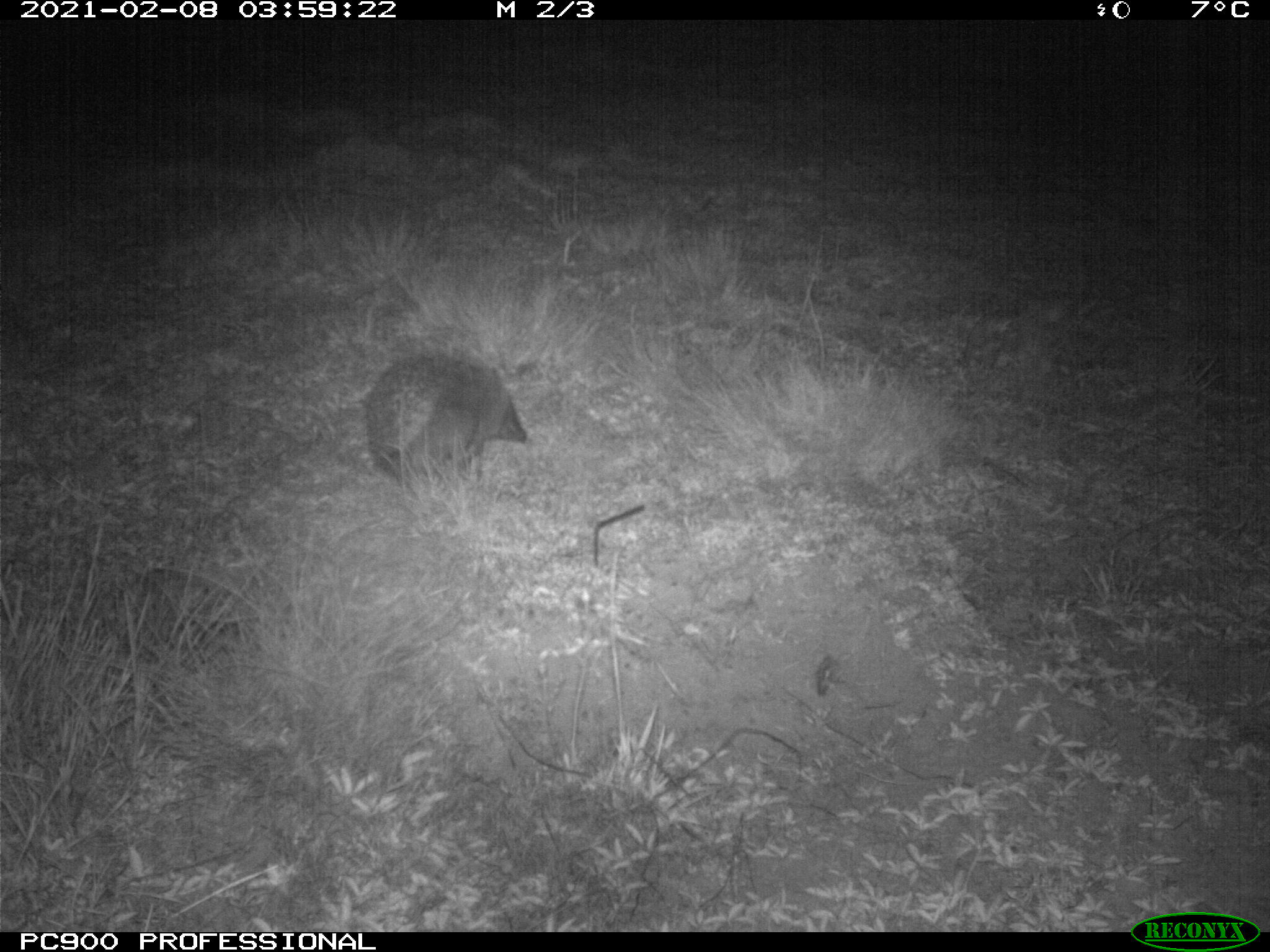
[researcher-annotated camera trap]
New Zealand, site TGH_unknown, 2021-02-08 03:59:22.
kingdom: Animalia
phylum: Chordata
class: Mammalia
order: Eulipotyphla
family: Erinaceidae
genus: Erinaceus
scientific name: Erinaceus europaeus europaeus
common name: european hedgehog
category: hedgehog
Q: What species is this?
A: Hedgehog (european hedgehog) (Erinaceus europaeus europaeus).